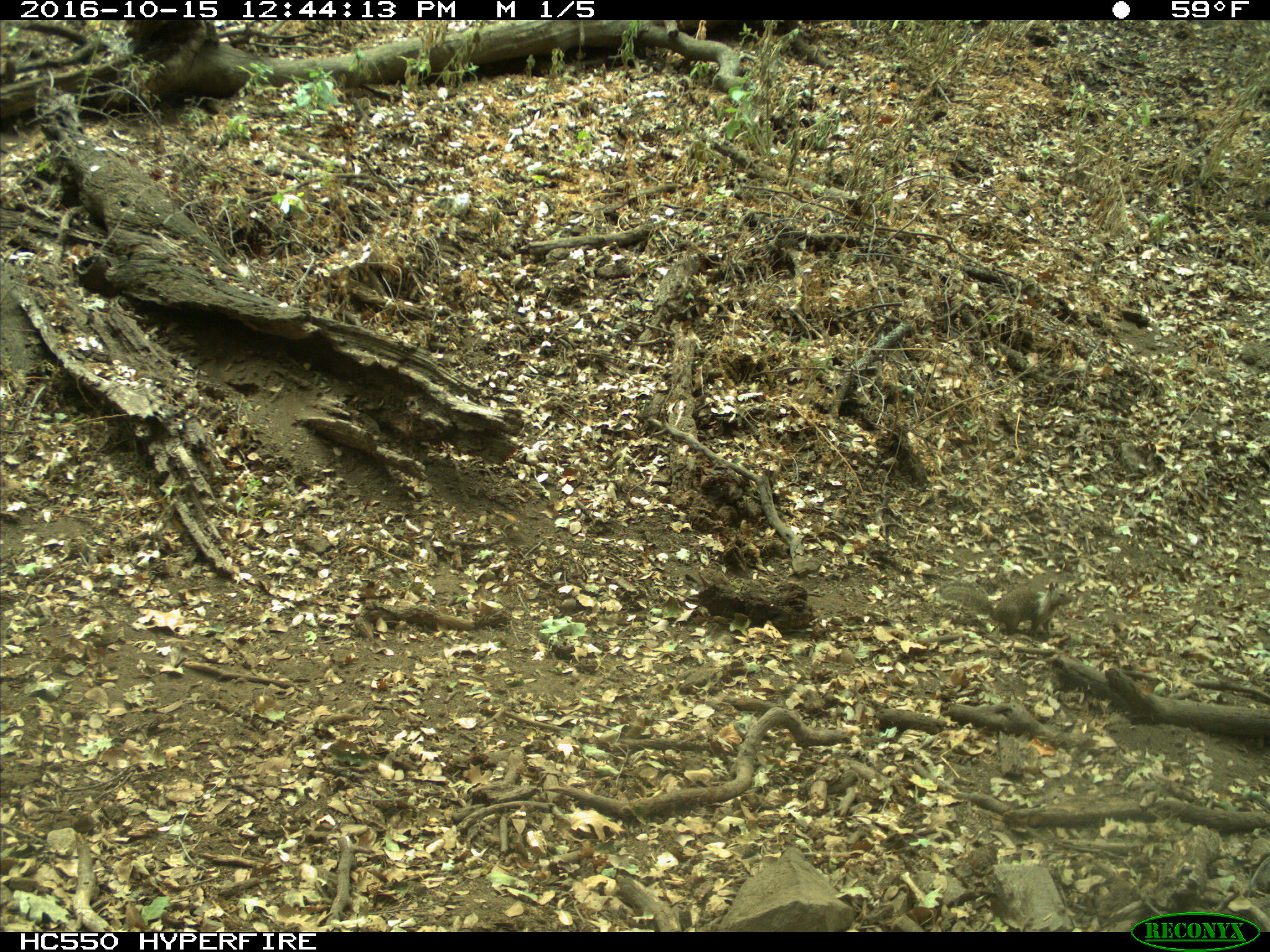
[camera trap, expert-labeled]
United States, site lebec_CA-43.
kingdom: Animalia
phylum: Chordata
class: Mammalia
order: Rodentia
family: Sciuridae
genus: Otospermophilus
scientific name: Otospermophilus beecheyi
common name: california ground squirrel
Otospermophilus beecheyi (california ground squirrel).